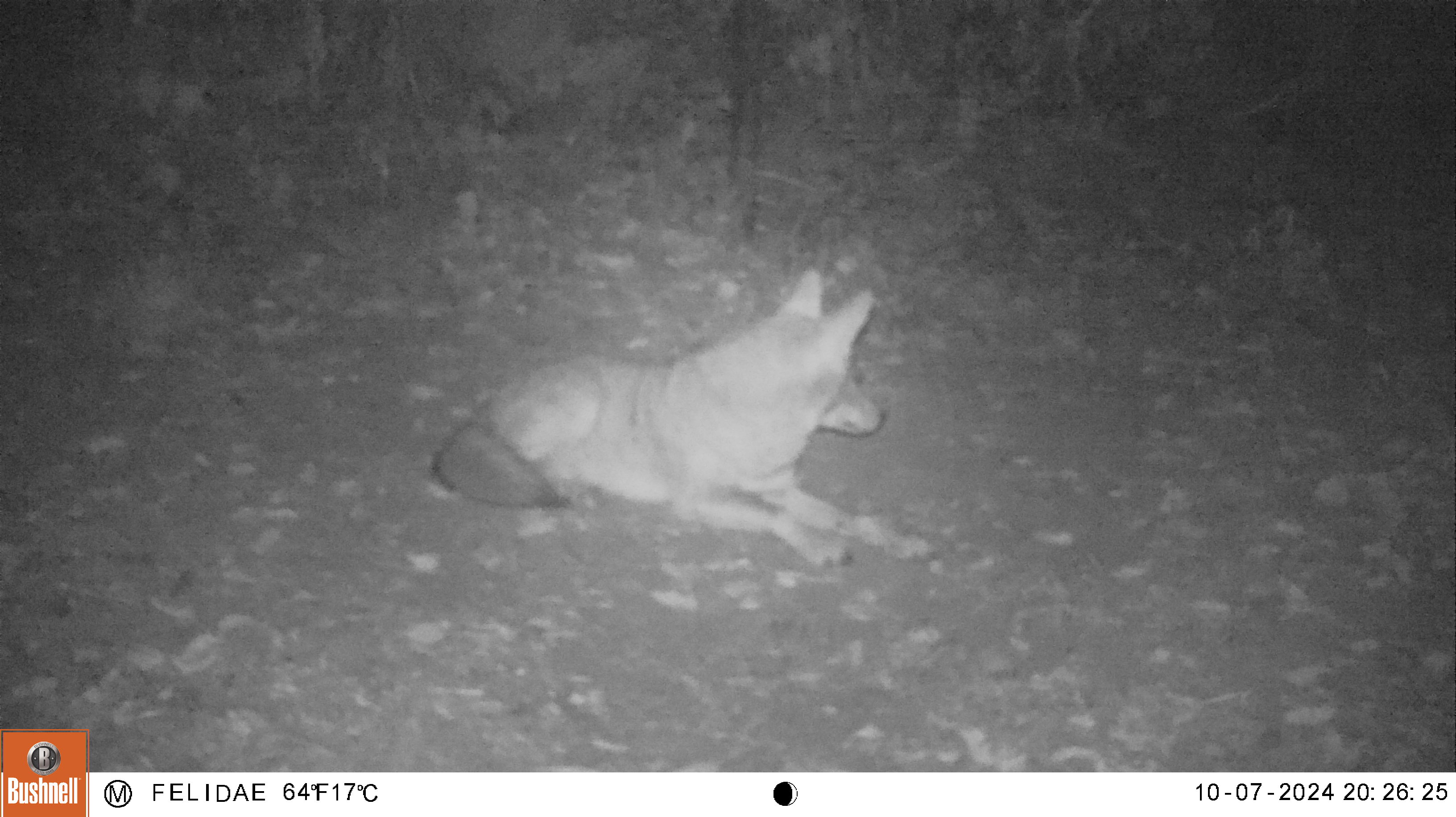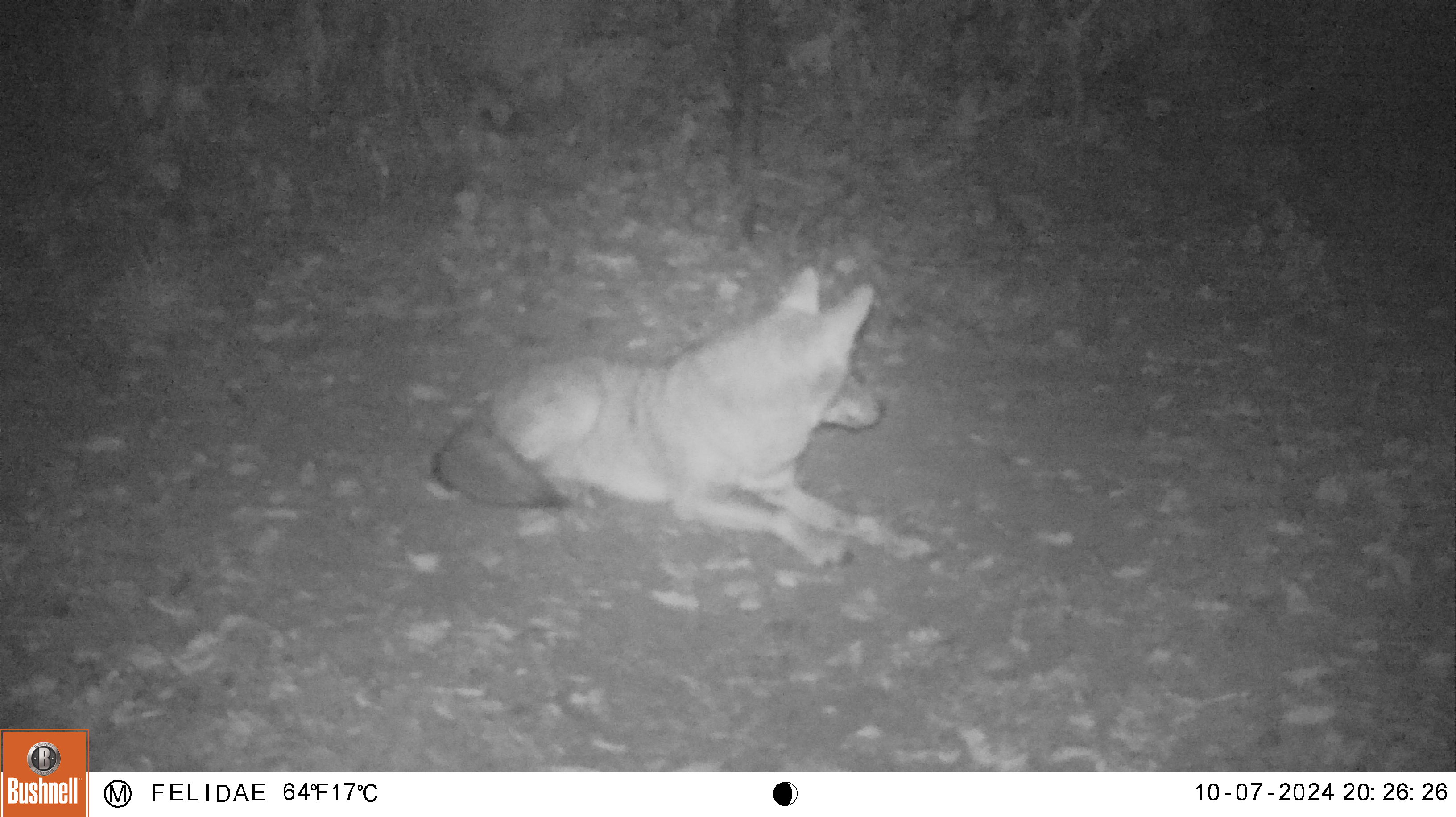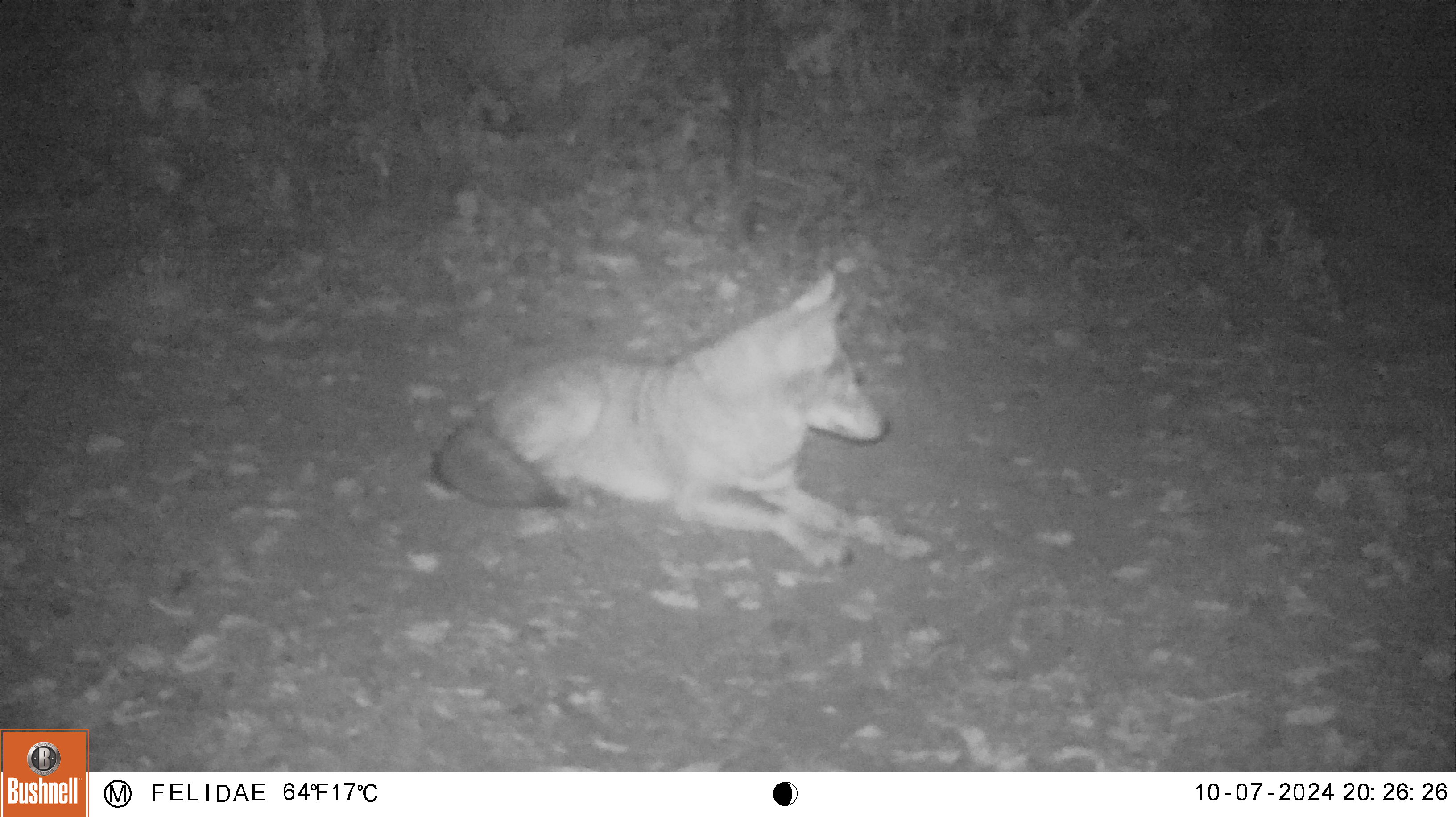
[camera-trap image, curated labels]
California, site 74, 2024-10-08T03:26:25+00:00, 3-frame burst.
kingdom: Animalia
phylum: Chordata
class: Mammalia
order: Carnivora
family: Canidae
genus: Canis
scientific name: Canis latrans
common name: coyote